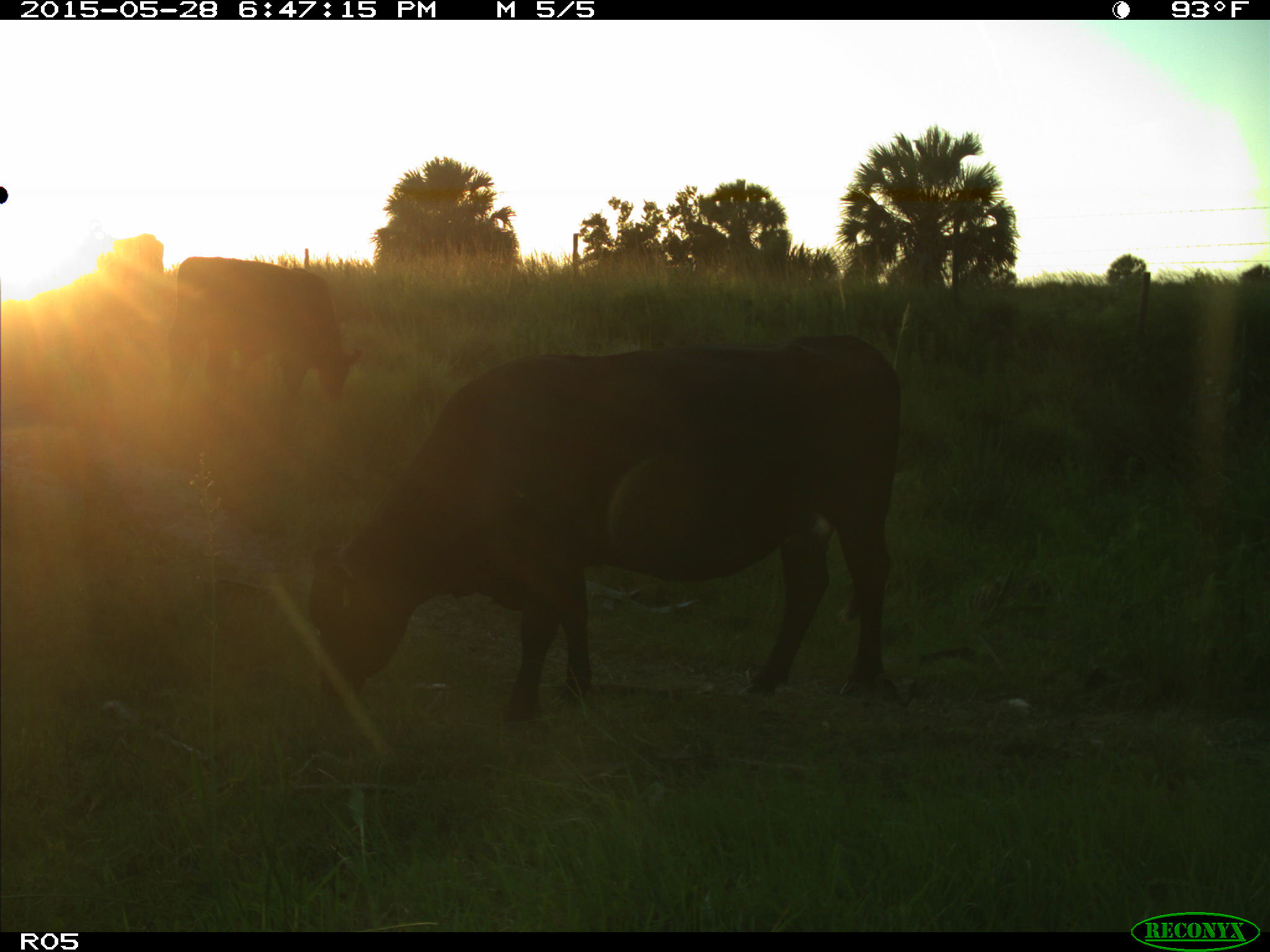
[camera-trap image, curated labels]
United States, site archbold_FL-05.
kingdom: Animalia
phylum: Chordata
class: Mammalia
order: Artiodactyla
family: Bovidae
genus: Bos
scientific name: Bos taurus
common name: domestic cow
Bos taurus (domestic cow).